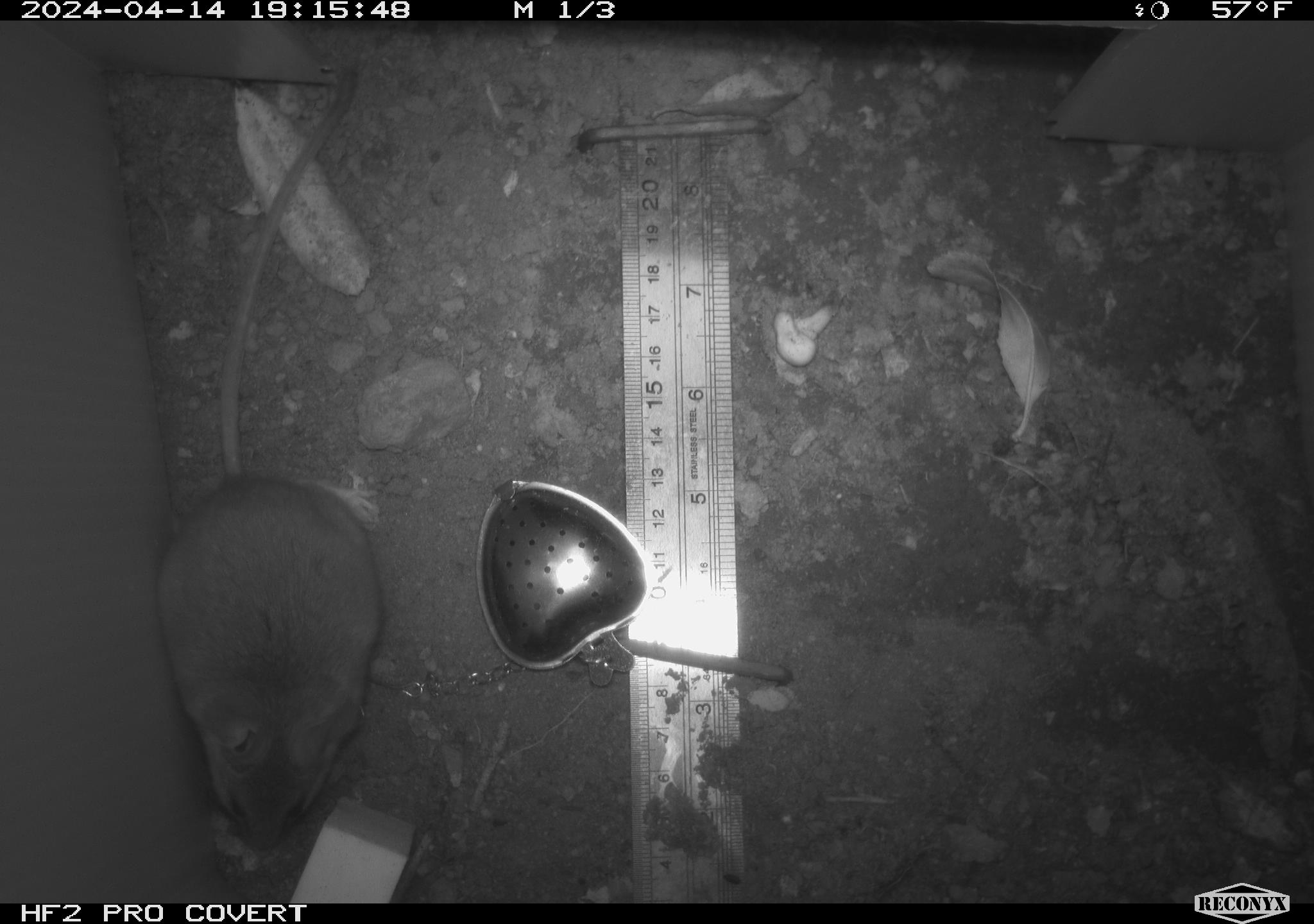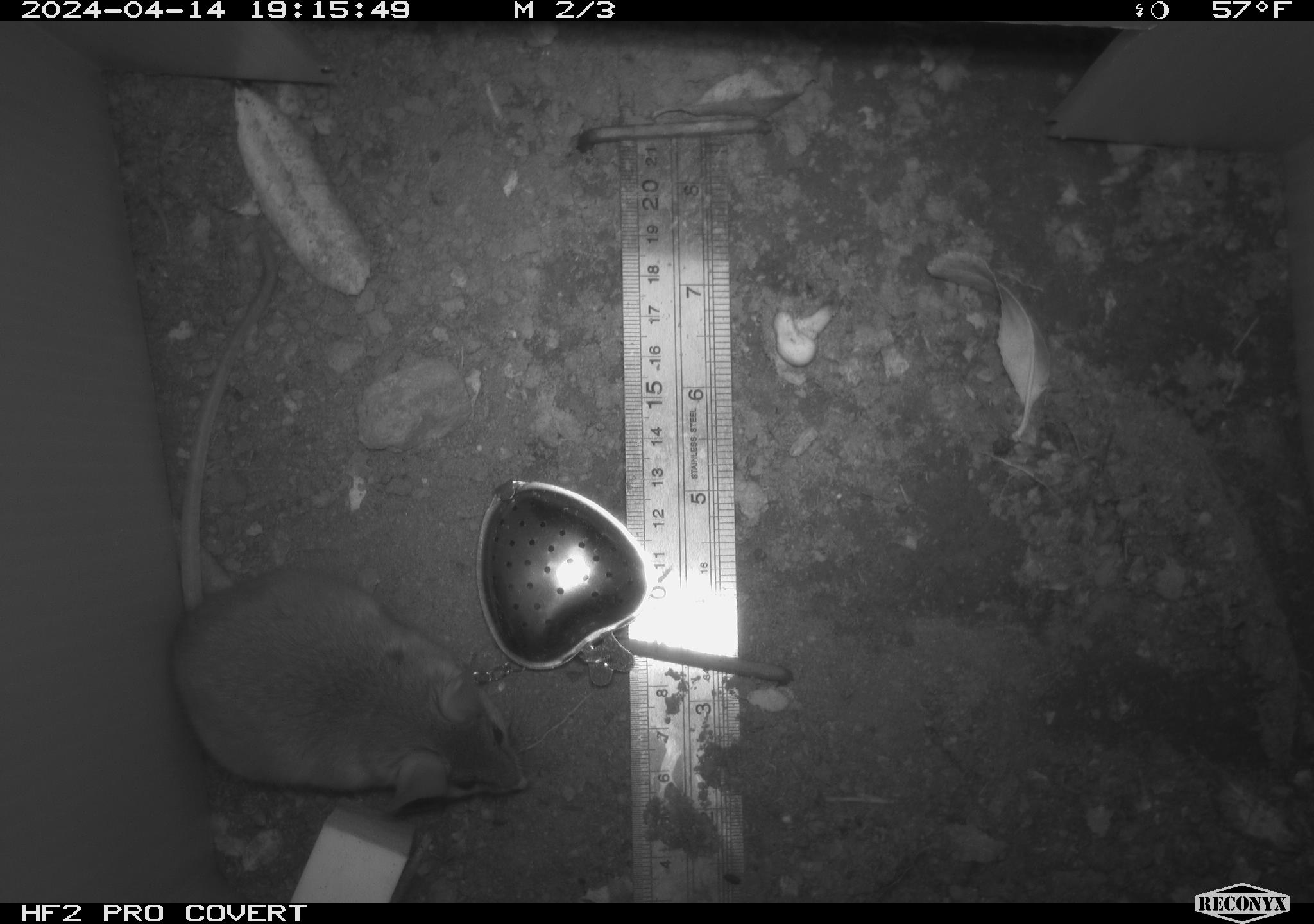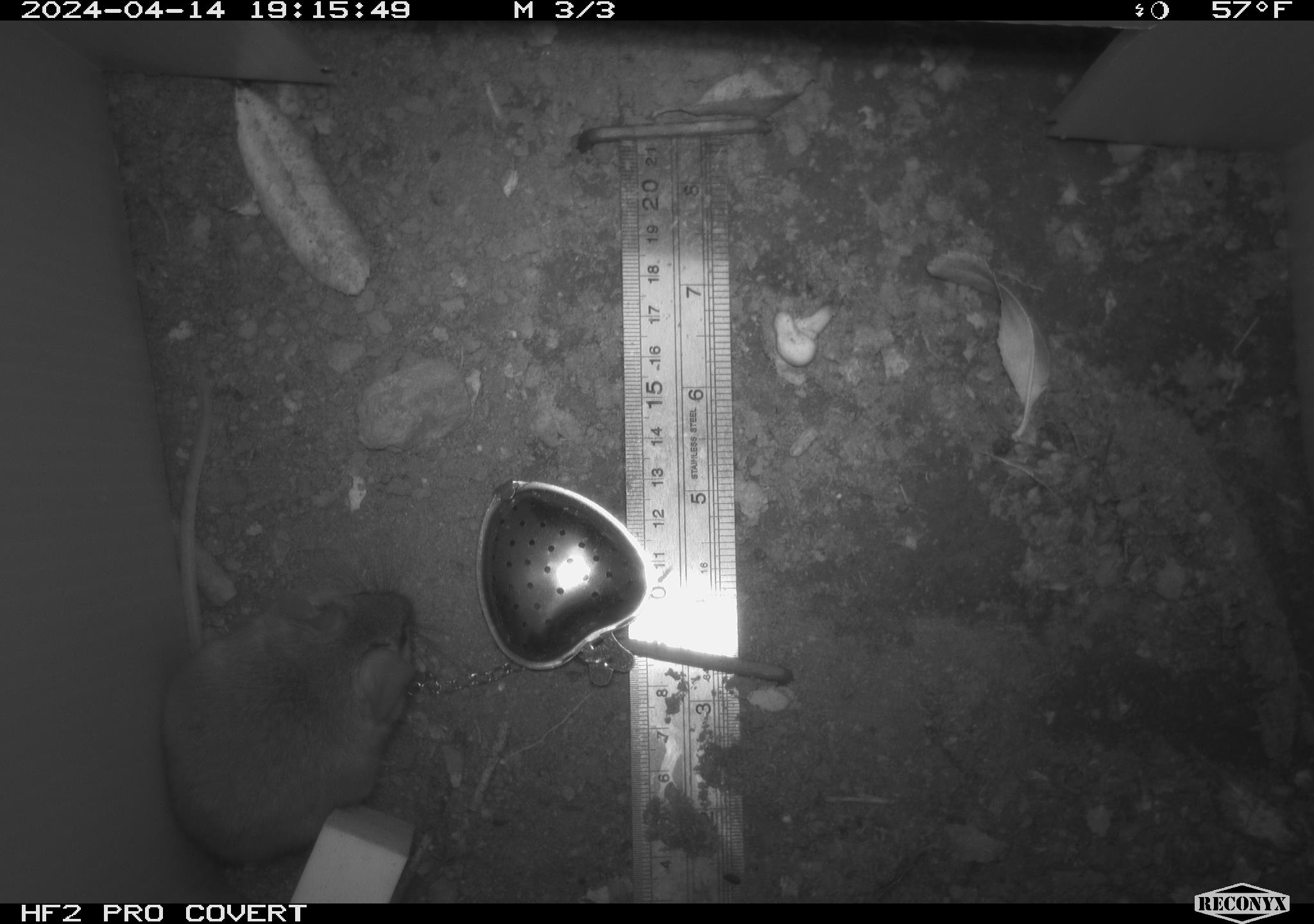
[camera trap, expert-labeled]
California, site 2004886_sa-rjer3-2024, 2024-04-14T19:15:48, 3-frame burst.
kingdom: Animalia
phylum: Chordata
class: Mammalia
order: Rodentia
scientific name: Rodentia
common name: mouse species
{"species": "mouse species (Rodentia)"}